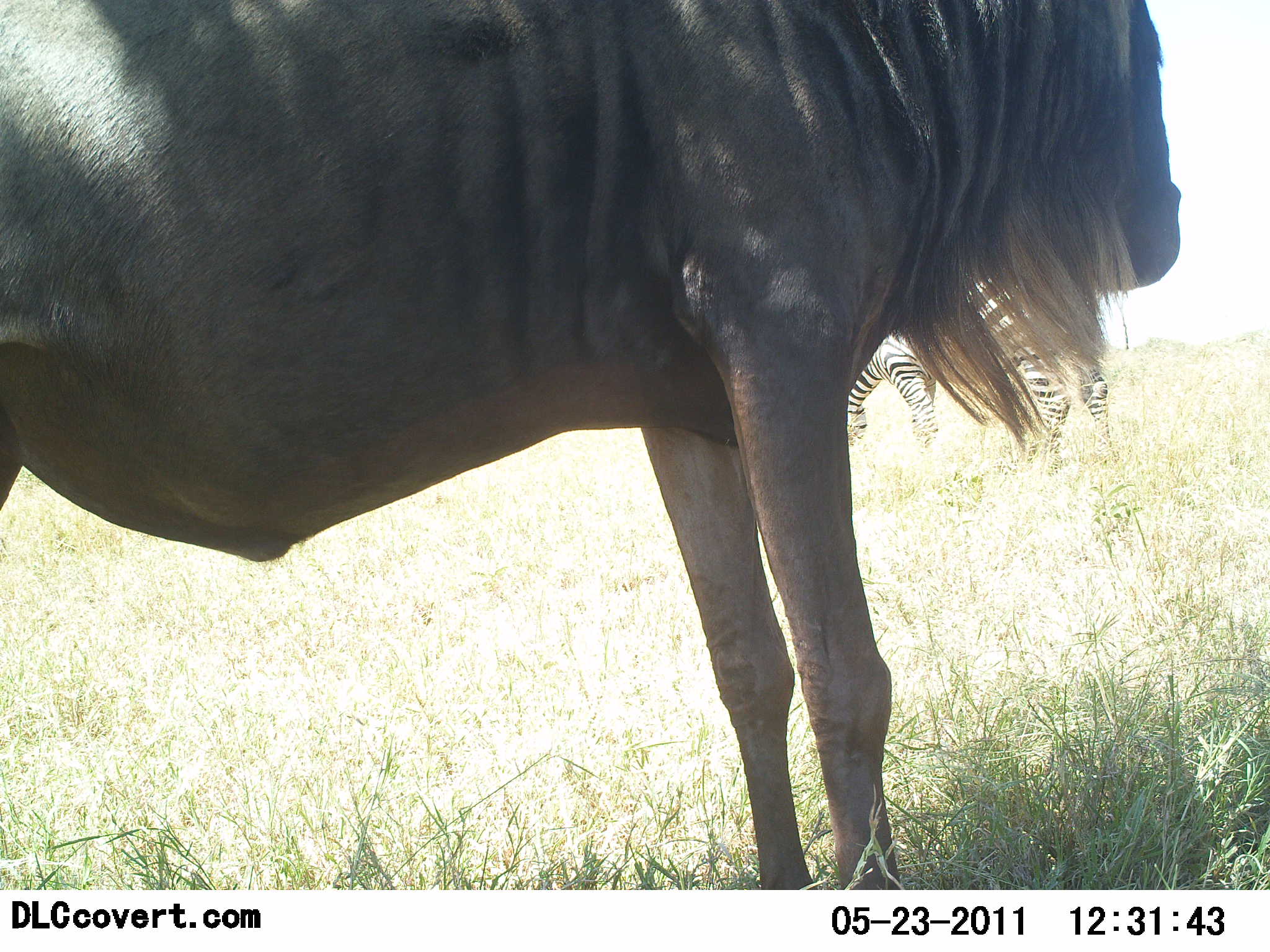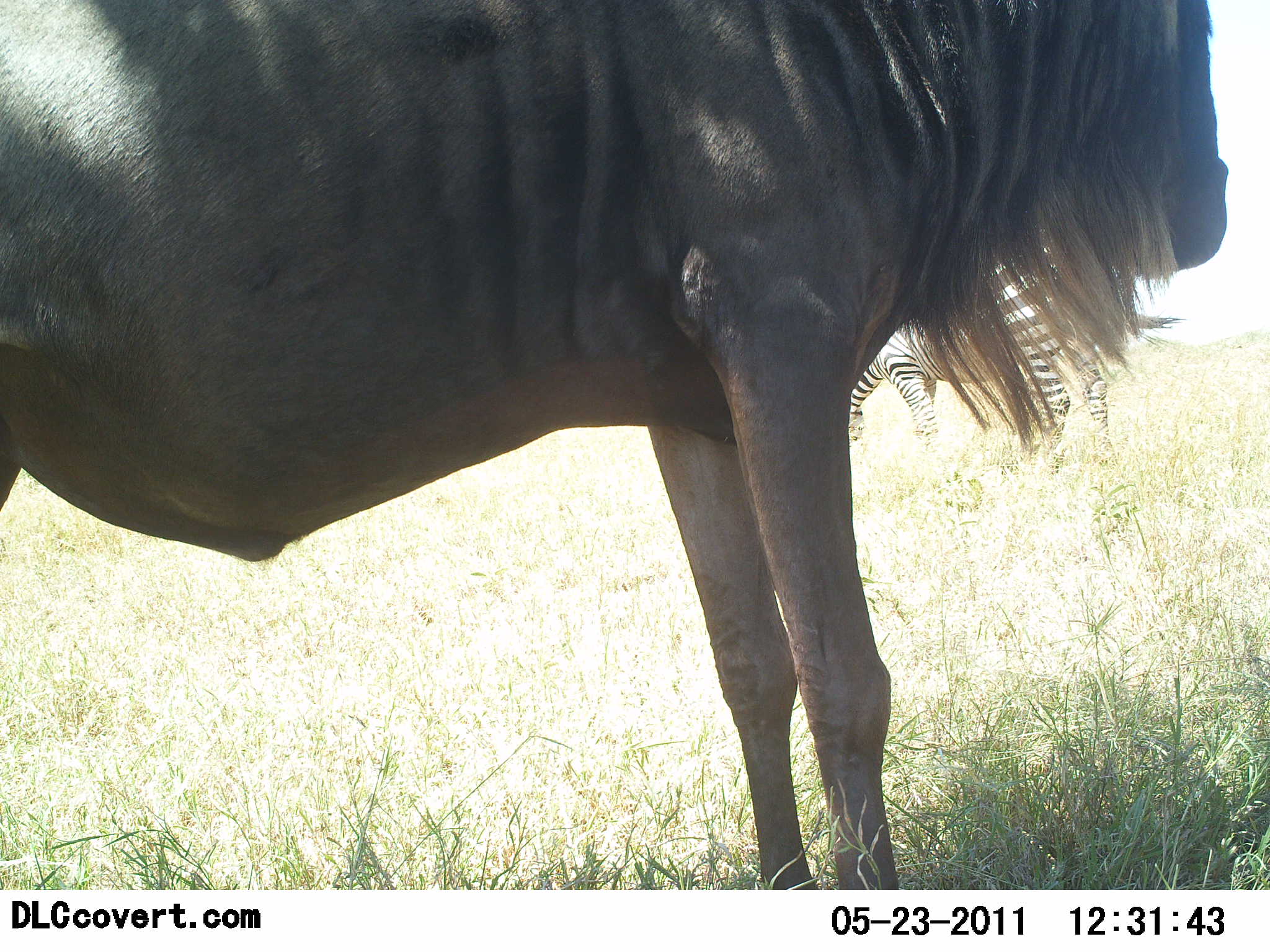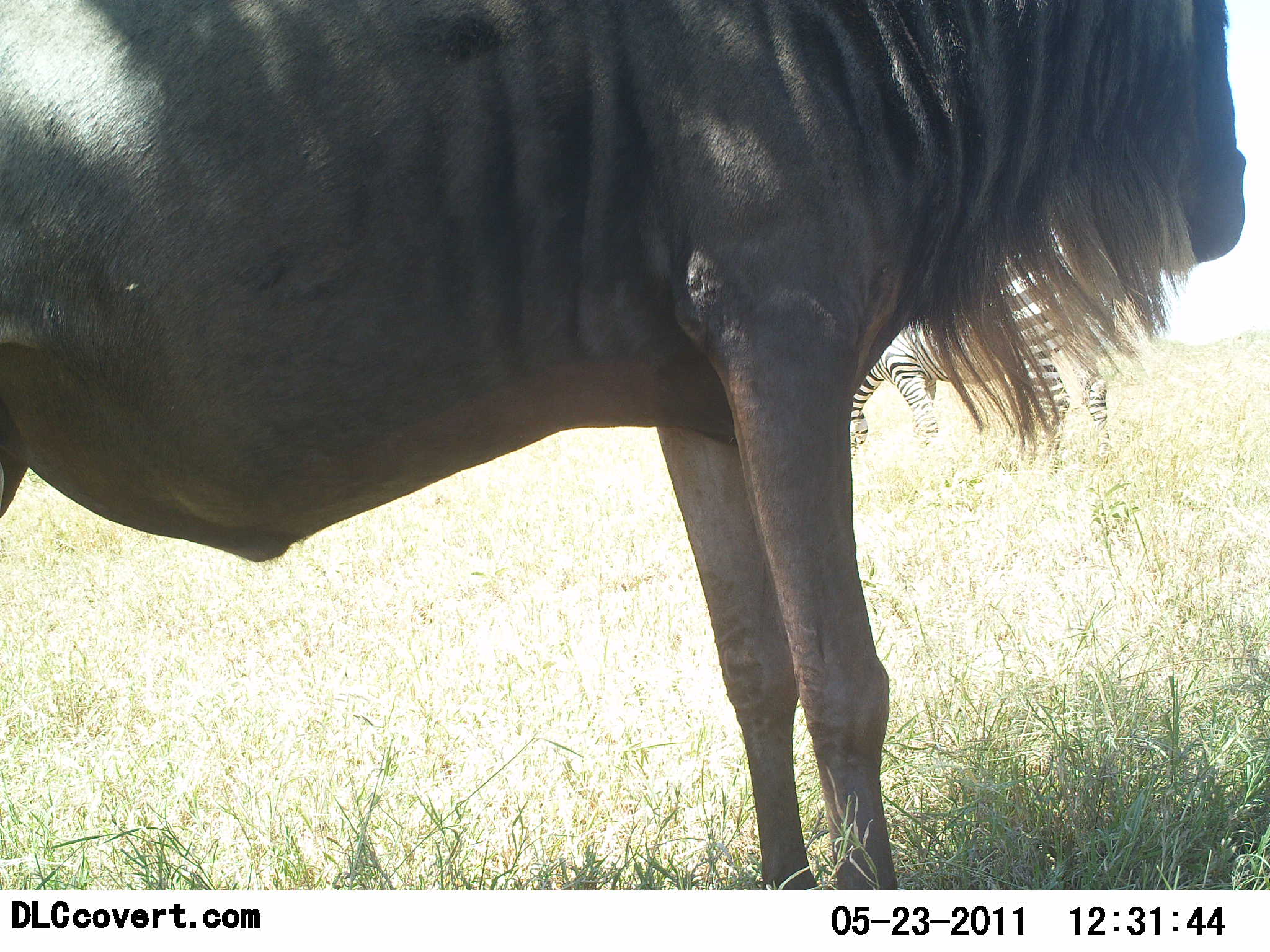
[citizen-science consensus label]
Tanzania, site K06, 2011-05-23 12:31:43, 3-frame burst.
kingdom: Animalia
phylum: Chordata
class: Mammalia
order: Artiodactyla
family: Bovidae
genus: Connochaetes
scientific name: Connochaetes taurinus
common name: blue wildebeest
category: wildebeest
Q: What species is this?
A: Wildebeest (blue wildebeest) (Connochaetes taurinus).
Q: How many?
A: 1.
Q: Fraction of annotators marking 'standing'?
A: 100%.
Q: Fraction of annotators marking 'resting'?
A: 0%.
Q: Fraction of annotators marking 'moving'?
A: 0%.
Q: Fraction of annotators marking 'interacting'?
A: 0%.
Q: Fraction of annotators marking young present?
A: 0%.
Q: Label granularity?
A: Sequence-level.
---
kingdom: Animalia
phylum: Chordata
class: Mammalia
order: Perissodactyla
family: Equidae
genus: Equus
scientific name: Equus quagga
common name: plains zebra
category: zebra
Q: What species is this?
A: Zebra (plains zebra) (Equus quagga).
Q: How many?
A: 1.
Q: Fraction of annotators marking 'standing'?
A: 67%.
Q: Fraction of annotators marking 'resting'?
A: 0%.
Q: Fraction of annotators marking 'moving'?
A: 0%.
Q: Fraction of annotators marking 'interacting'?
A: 0%.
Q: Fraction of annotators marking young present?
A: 0%.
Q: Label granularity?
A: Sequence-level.